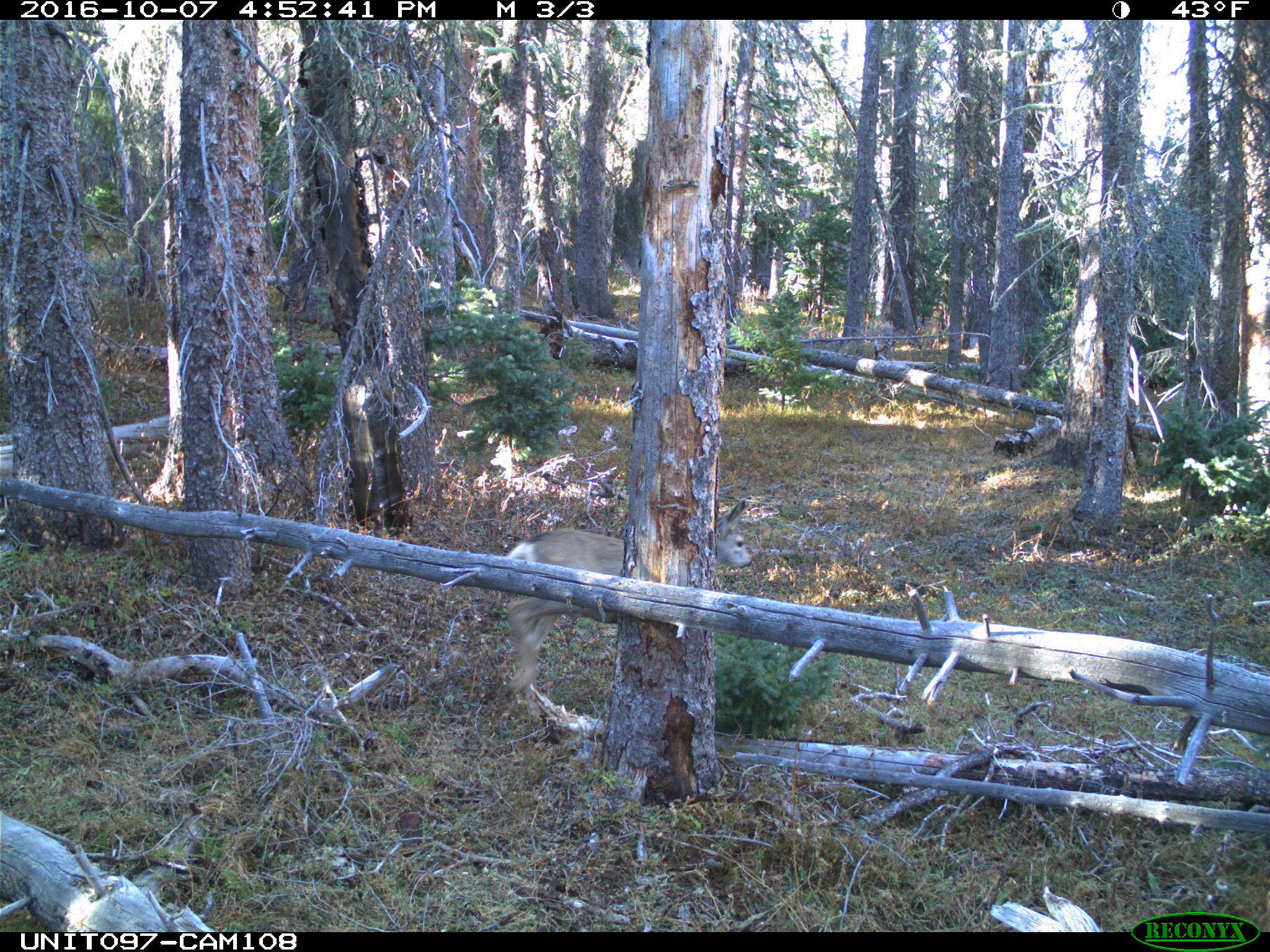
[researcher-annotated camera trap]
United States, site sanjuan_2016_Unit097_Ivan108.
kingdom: Animalia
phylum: Chordata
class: Mammalia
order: Artiodactyla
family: Cervidae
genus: Odocoileus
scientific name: Odocoileus hemionus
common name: mule deer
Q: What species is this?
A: Odocoileus hemionus (mule deer).